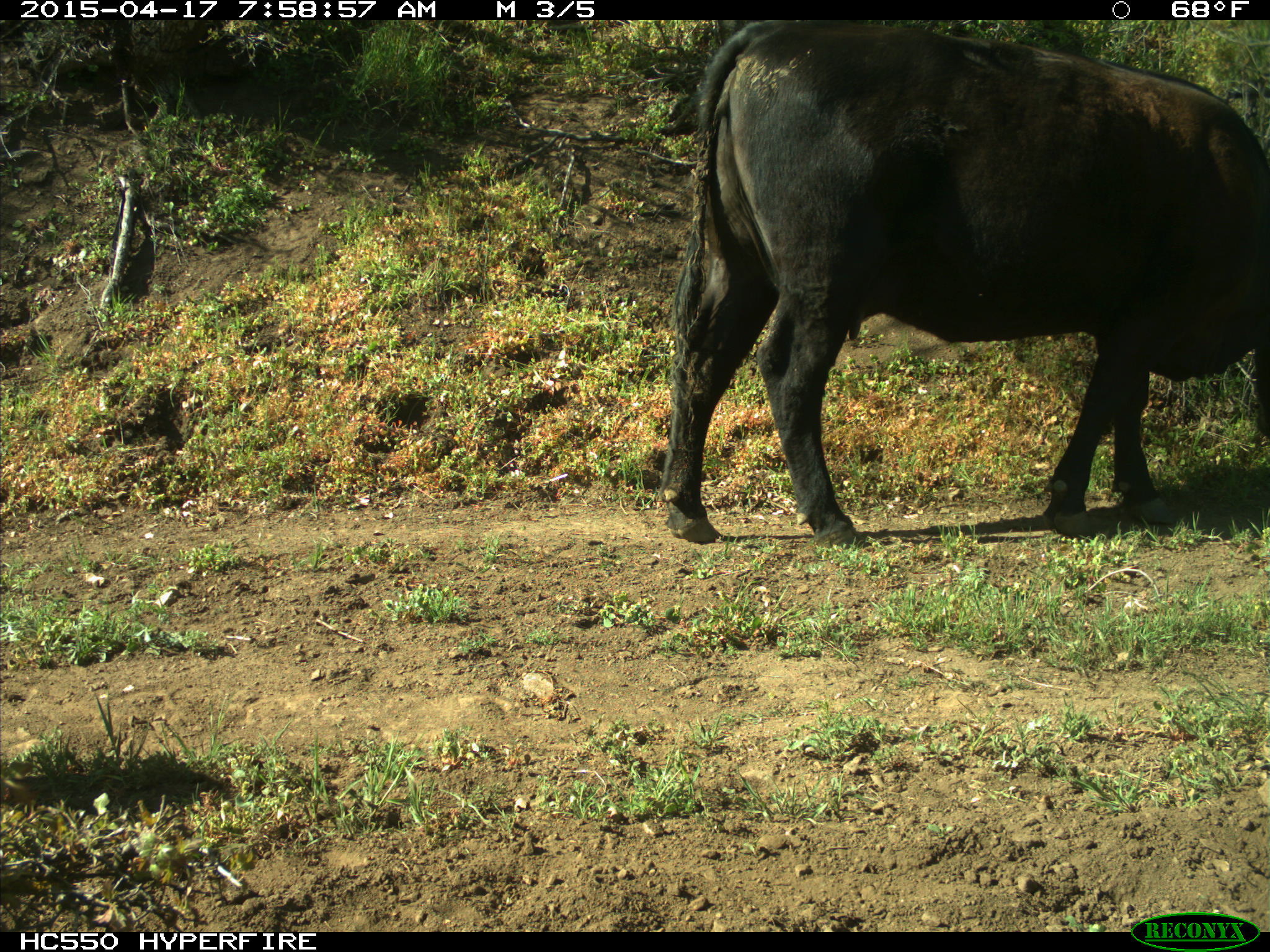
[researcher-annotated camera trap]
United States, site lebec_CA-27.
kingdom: Animalia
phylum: Chordata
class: Mammalia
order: Artiodactyla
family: Bovidae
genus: Bos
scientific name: Bos taurus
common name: domestic cow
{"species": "Bos taurus (domestic cow)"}